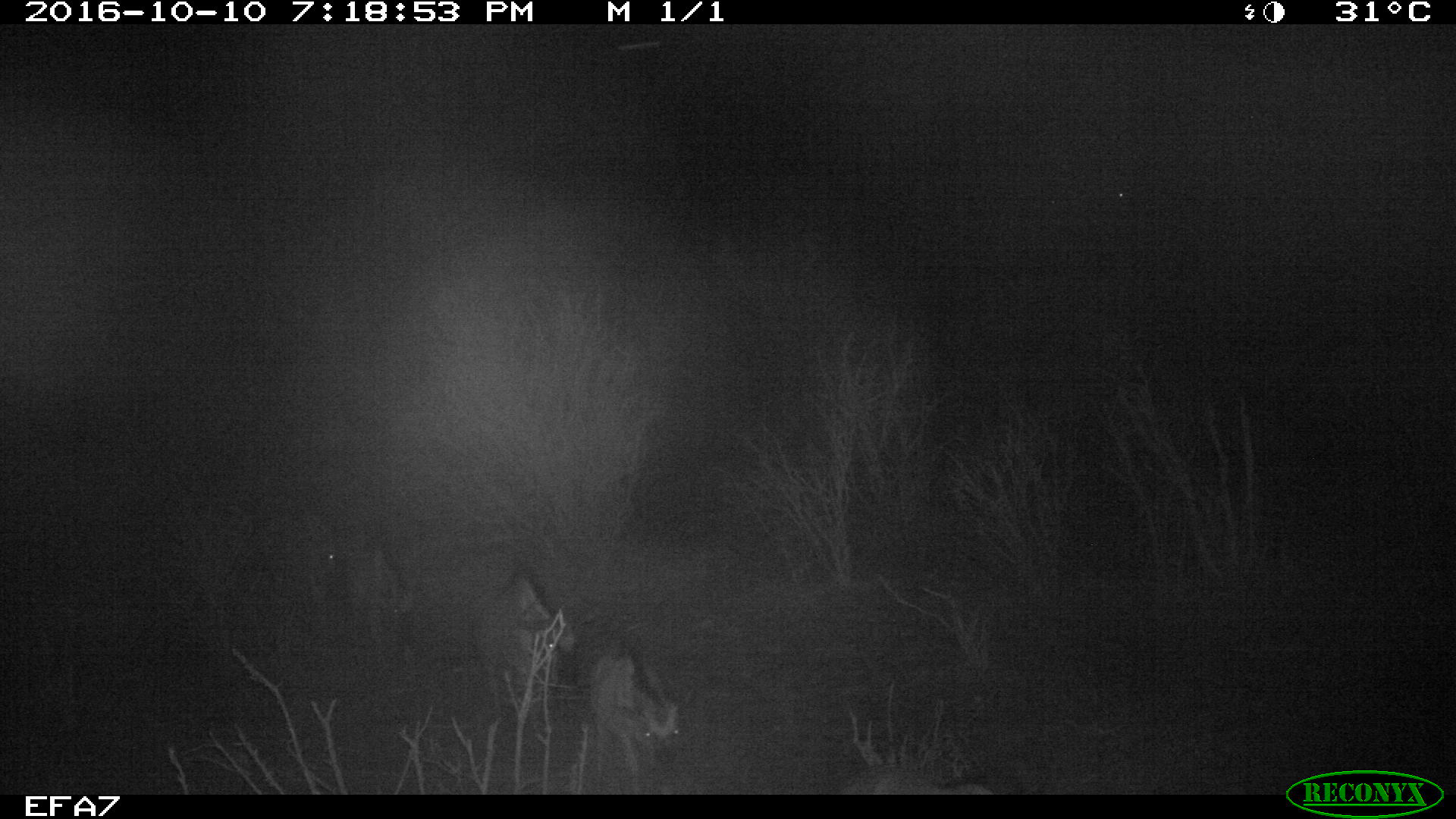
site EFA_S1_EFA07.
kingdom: Animalia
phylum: Chordata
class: Mammalia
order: Carnivora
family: Hyaenidae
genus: Crocuta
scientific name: Crocuta crocuta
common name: spotted hyena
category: hyenaspotted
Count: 4.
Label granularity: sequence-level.